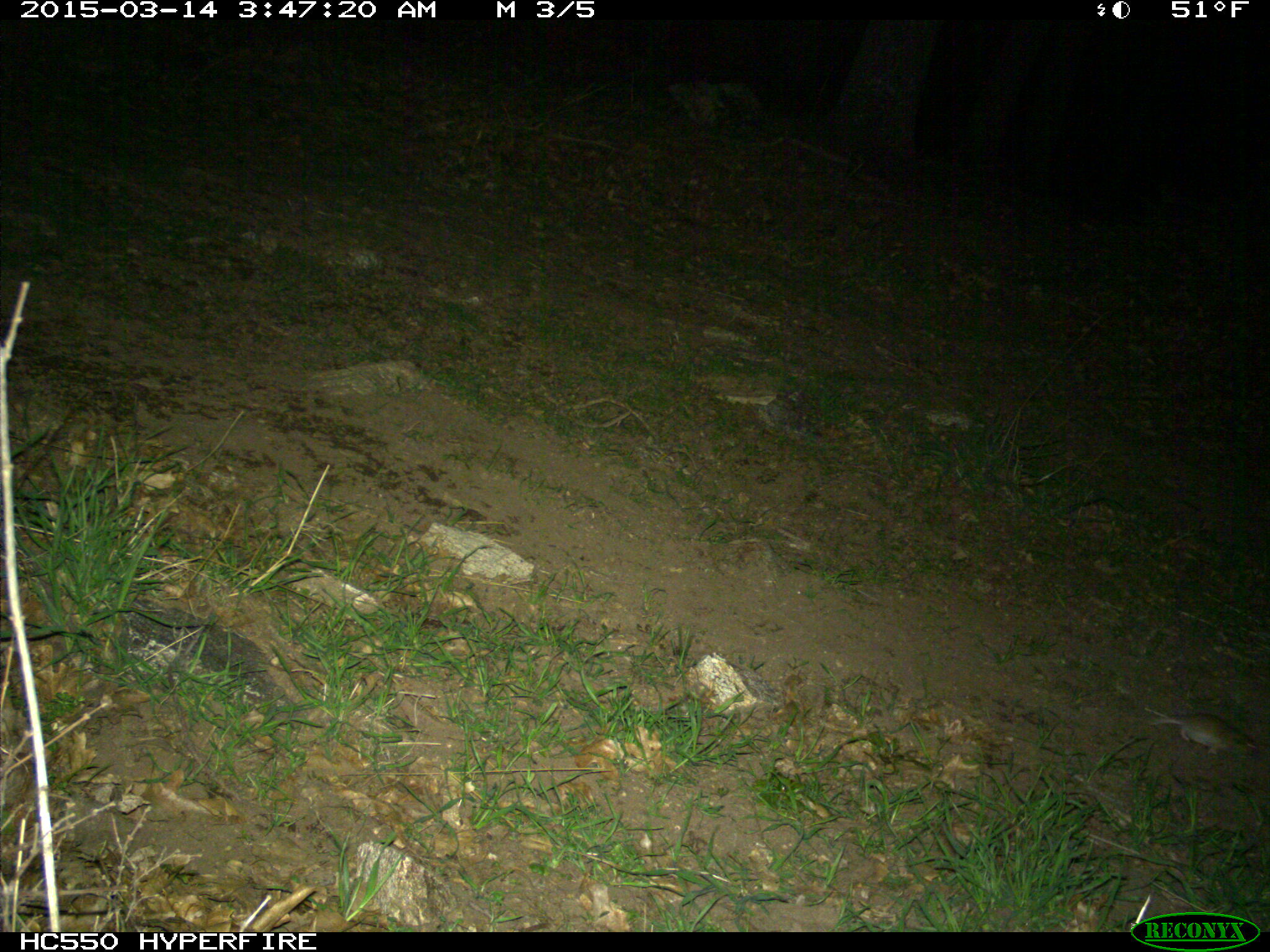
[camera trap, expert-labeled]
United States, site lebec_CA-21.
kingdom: Animalia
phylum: Chordata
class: Mammalia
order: Rodentia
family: Cricetidae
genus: Neotoma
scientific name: Neotoma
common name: pack rat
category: unidentified pack rat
Unidentified pack rat (pack rat) (Neotoma).